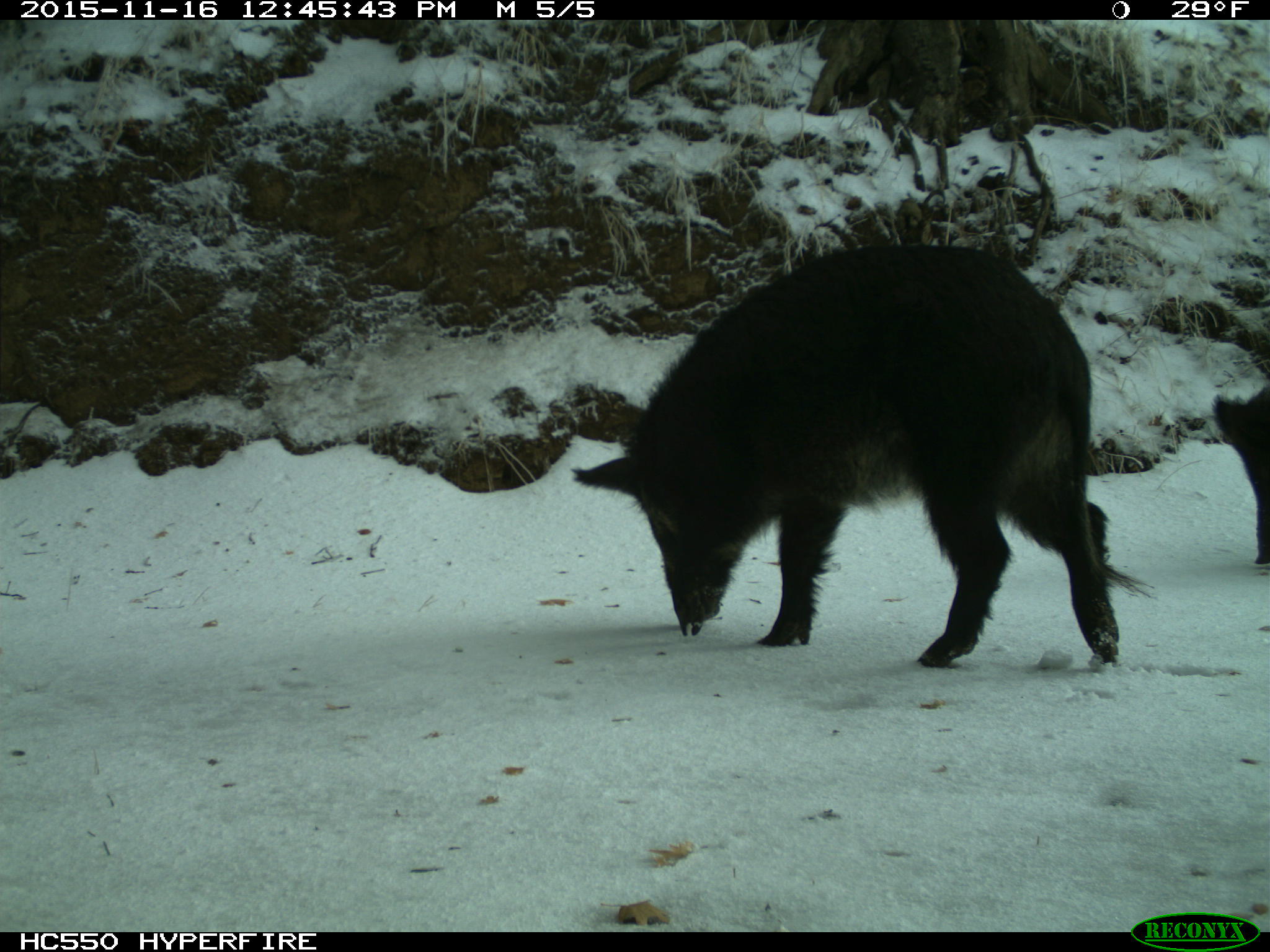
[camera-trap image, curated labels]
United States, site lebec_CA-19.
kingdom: Animalia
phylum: Chordata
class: Mammalia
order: Artiodactyla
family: Suidae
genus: Sus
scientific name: Sus scrofa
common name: wild boar